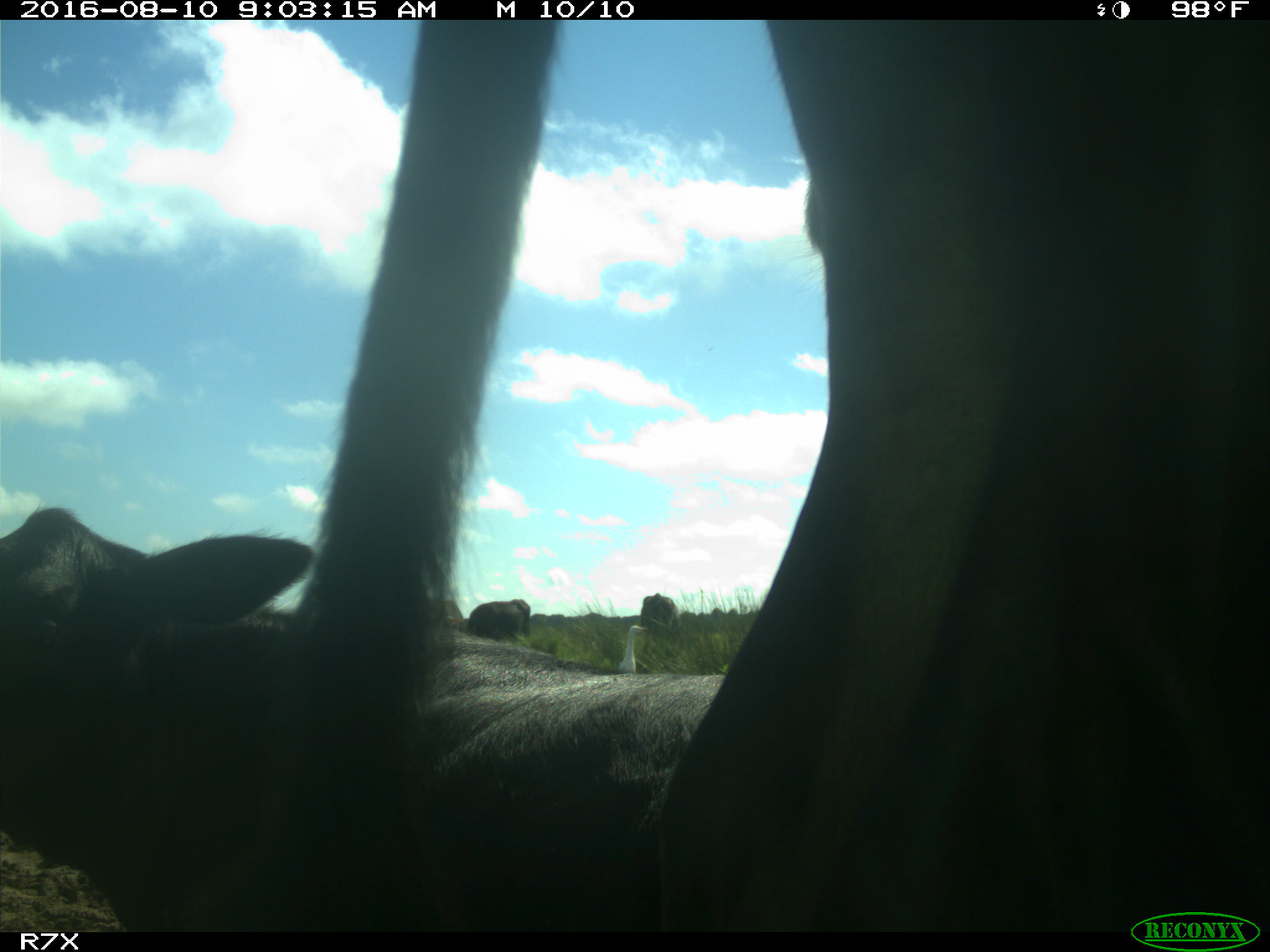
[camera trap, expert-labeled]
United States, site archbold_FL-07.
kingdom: Animalia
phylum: Chordata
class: Mammalia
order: Artiodactyla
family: Bovidae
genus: Bos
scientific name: Bos taurus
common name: domestic cow